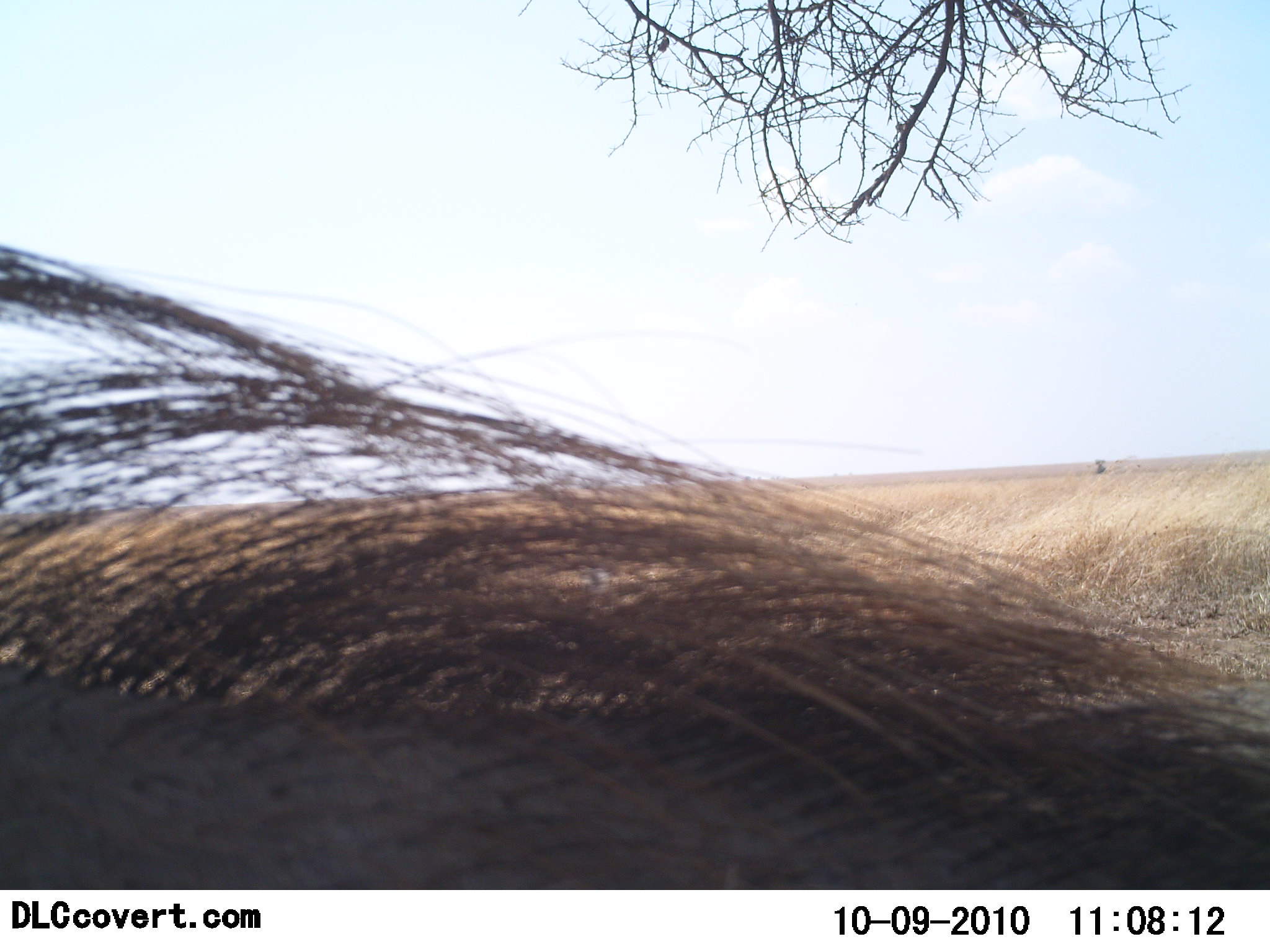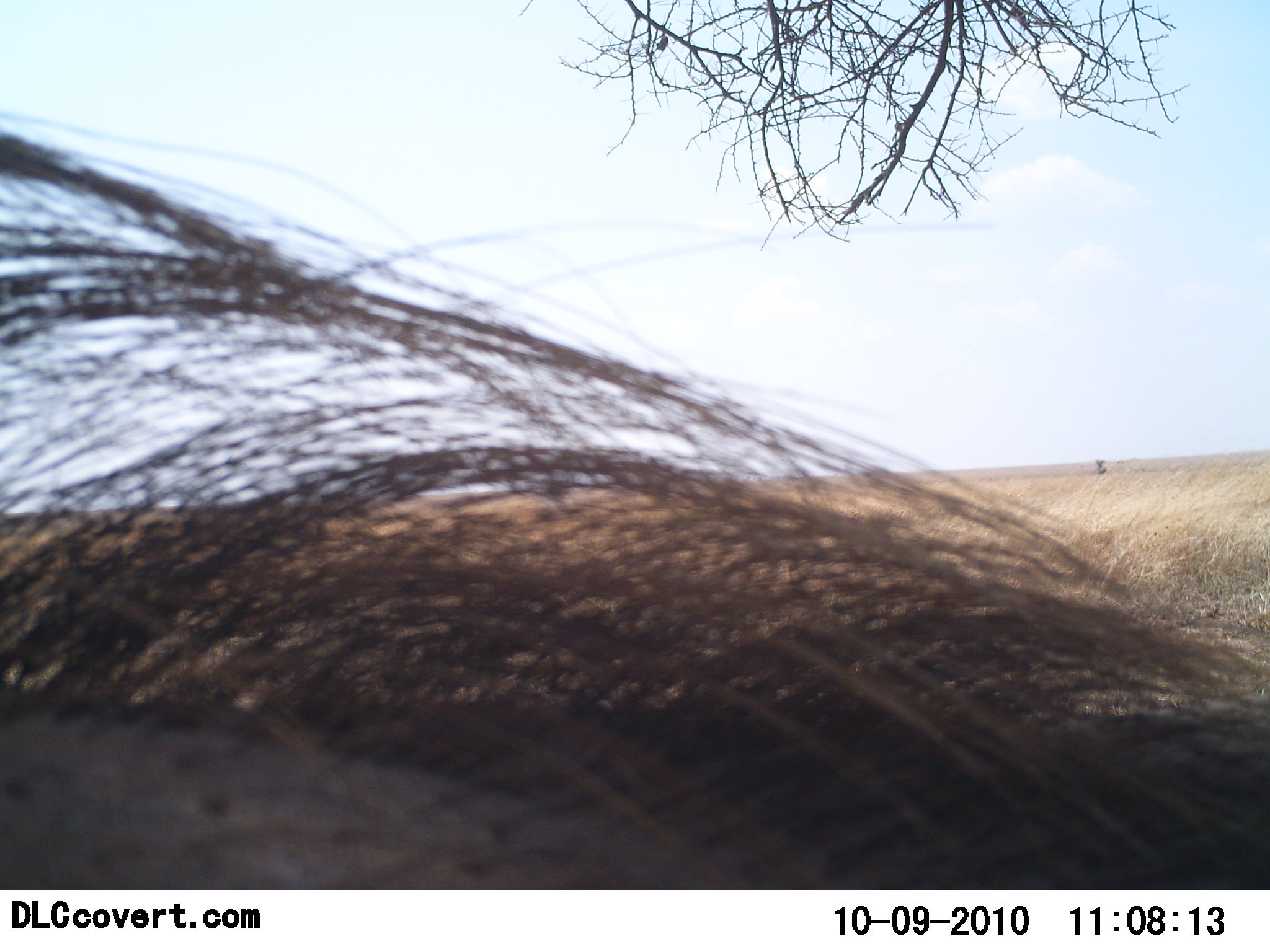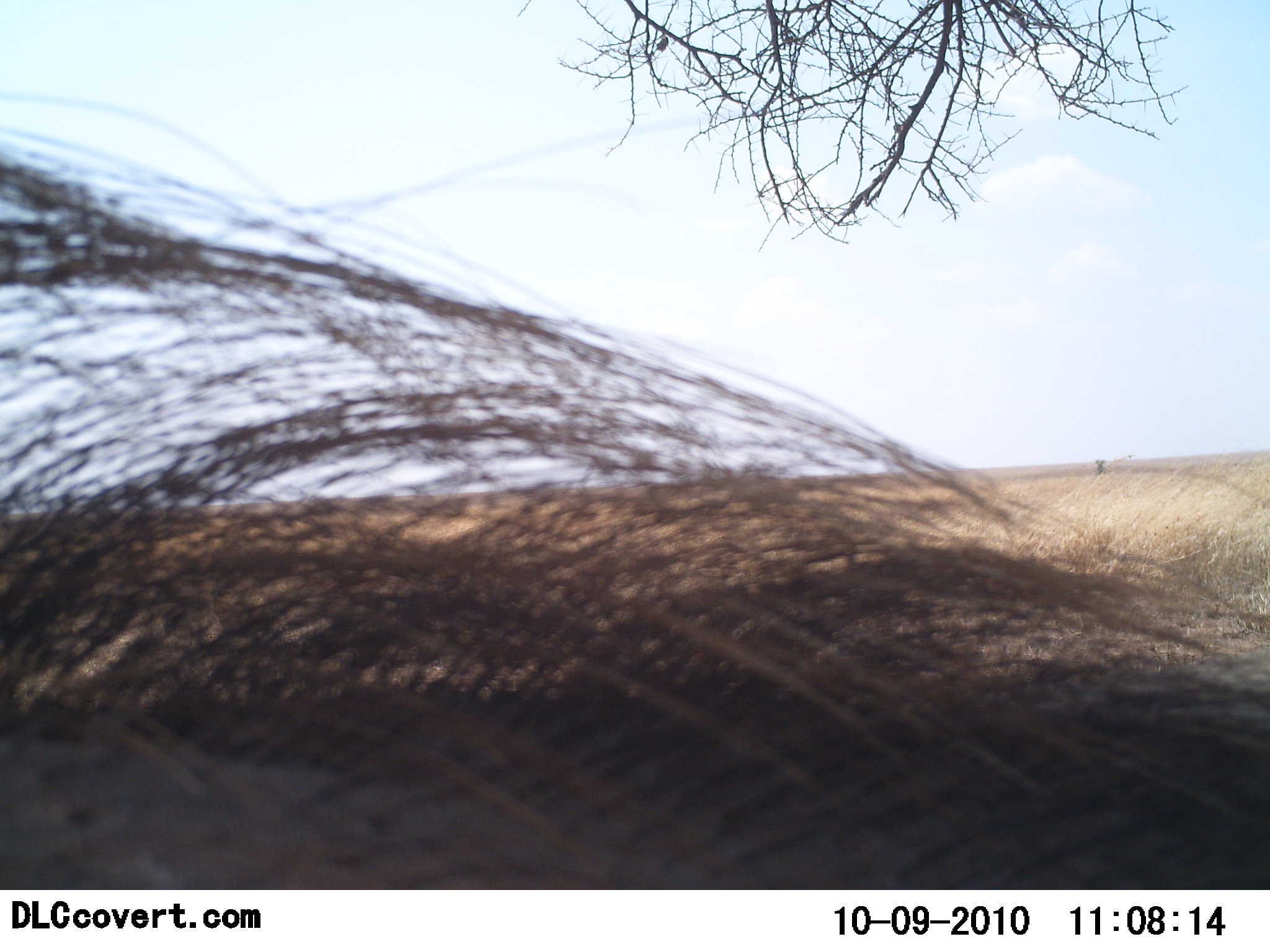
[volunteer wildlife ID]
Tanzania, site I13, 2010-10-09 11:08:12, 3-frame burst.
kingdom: Animalia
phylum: Chordata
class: Mammalia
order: Artiodactyla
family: Suidae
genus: Phacochoerus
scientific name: Phacochoerus africanus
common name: warthog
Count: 1.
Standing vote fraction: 93%.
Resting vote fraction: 0%.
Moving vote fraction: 7%.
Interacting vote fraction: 0%.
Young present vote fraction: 0%.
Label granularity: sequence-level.